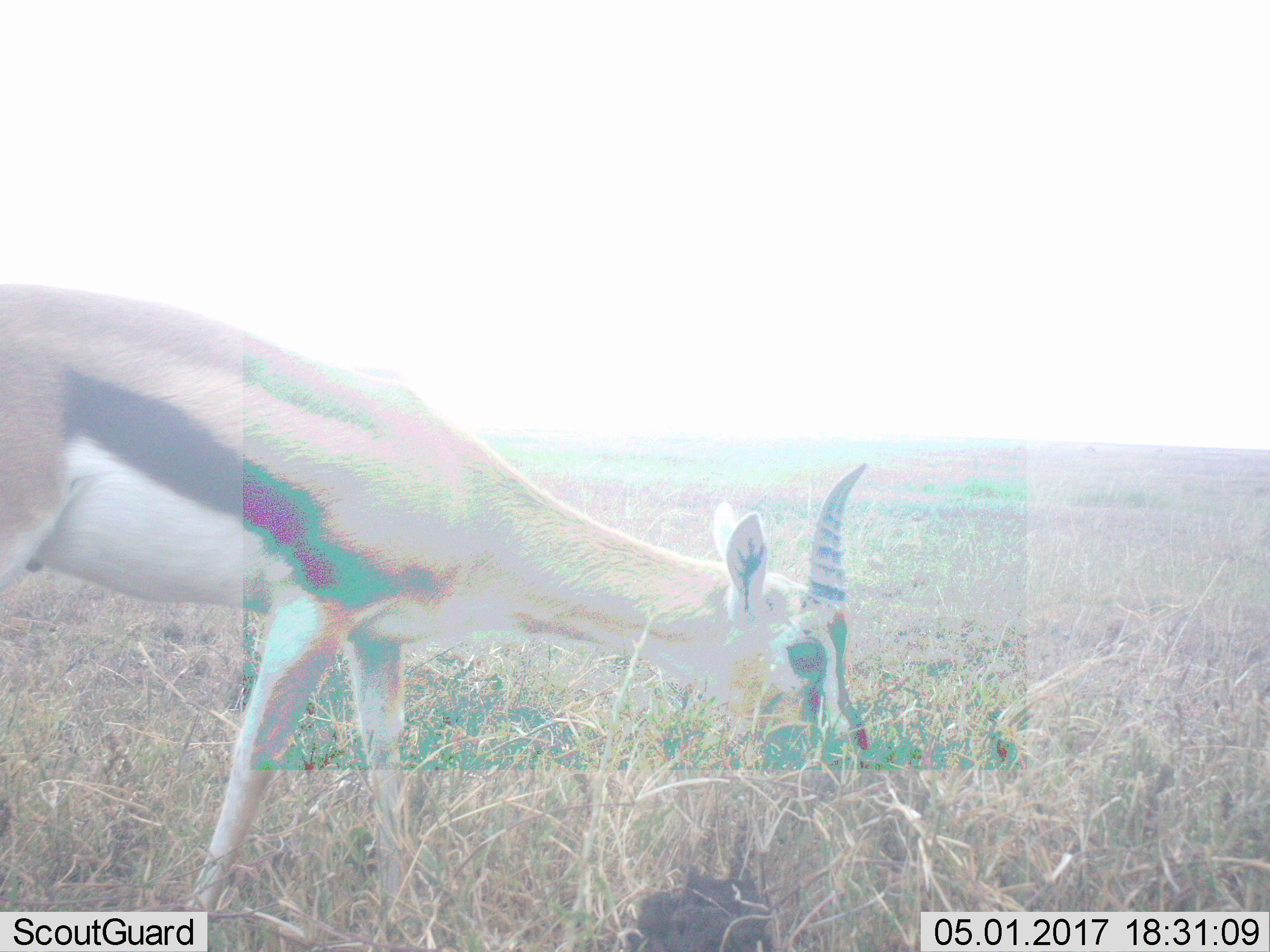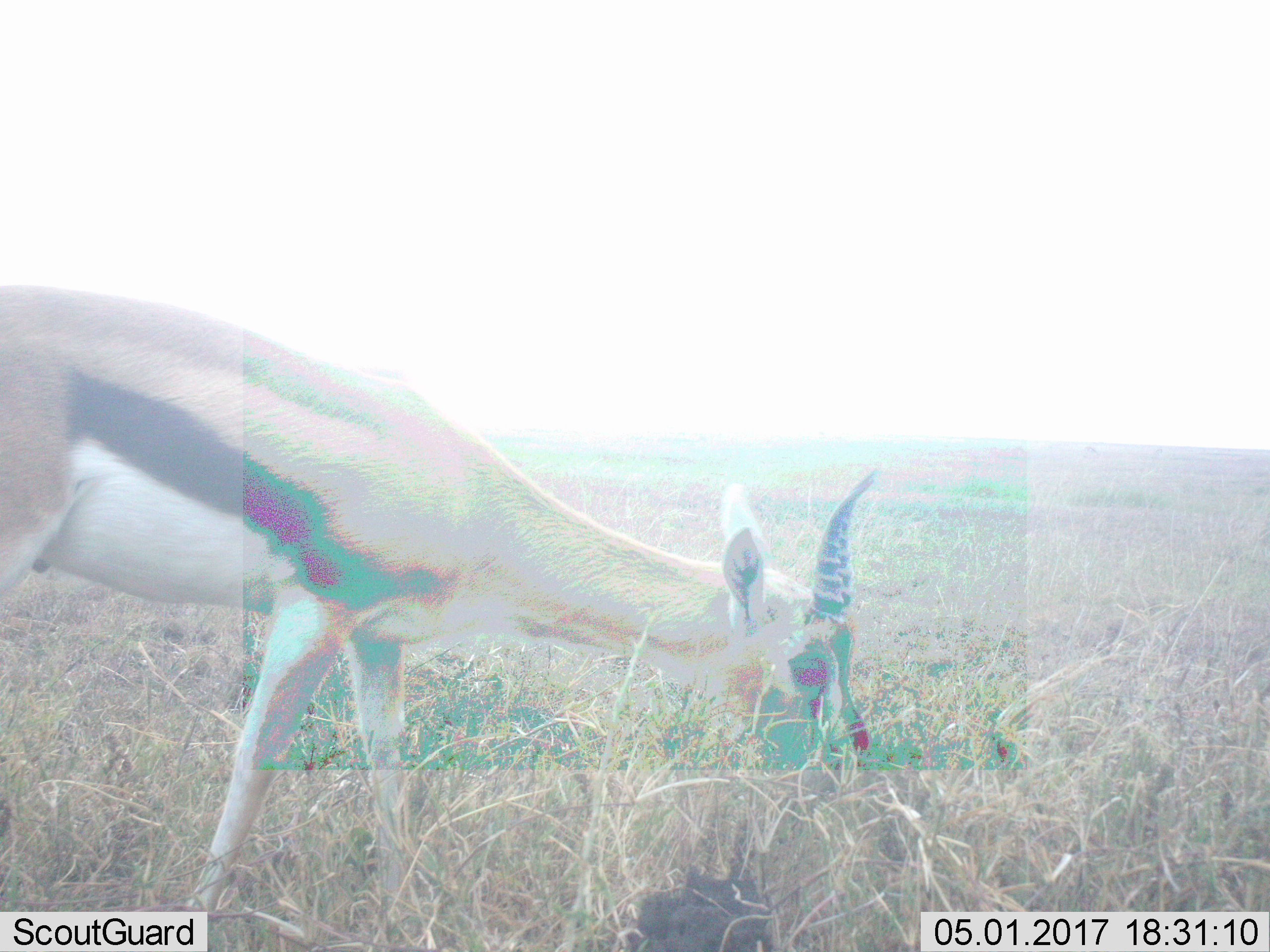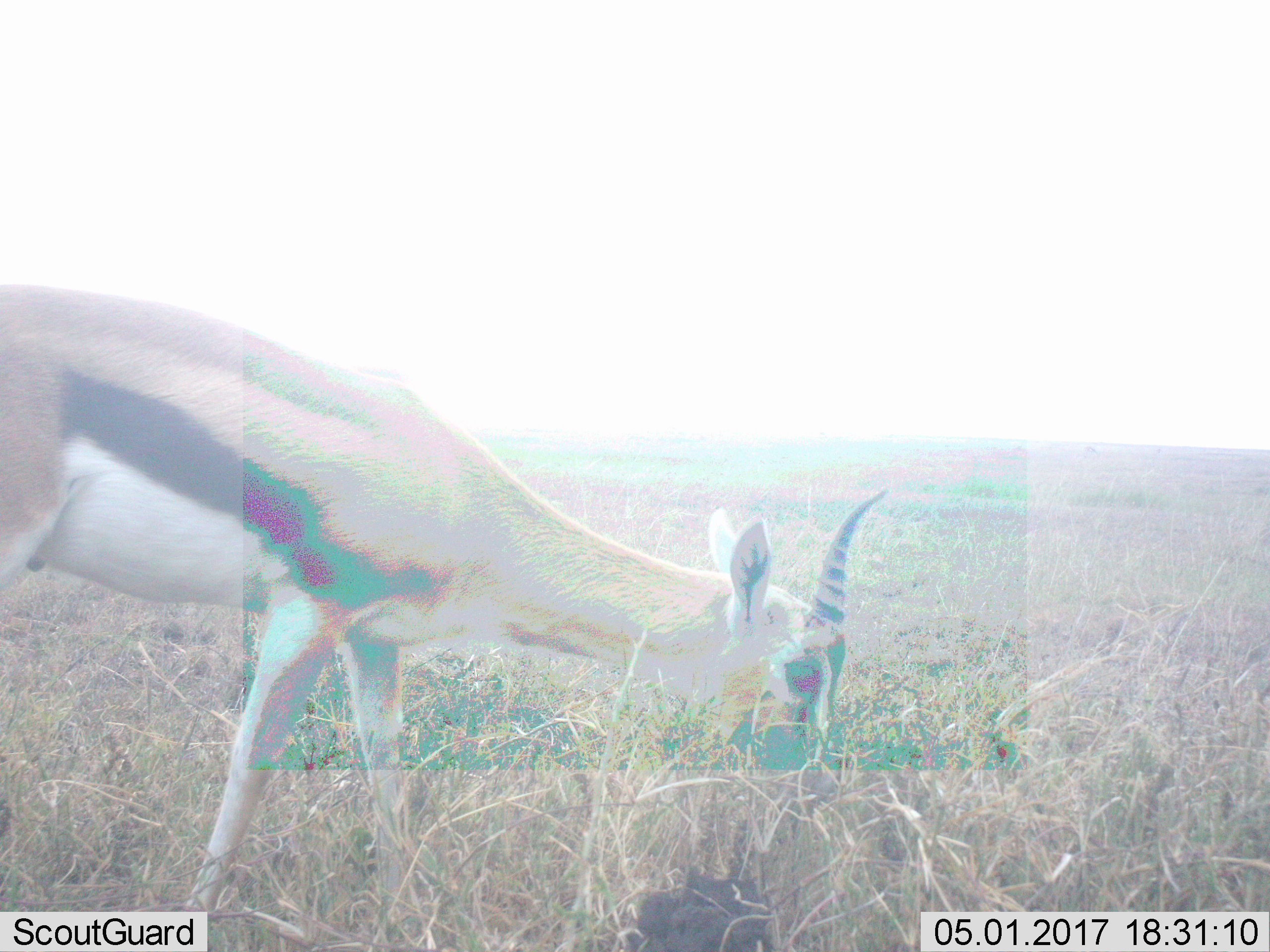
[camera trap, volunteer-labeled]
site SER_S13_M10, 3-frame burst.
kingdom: Animalia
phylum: Chordata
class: Mammalia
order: Artiodactyla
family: Bovidae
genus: Eudorcas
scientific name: Eudorcas thomsonii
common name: thomson's gazelle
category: gazellethomsons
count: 1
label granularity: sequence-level